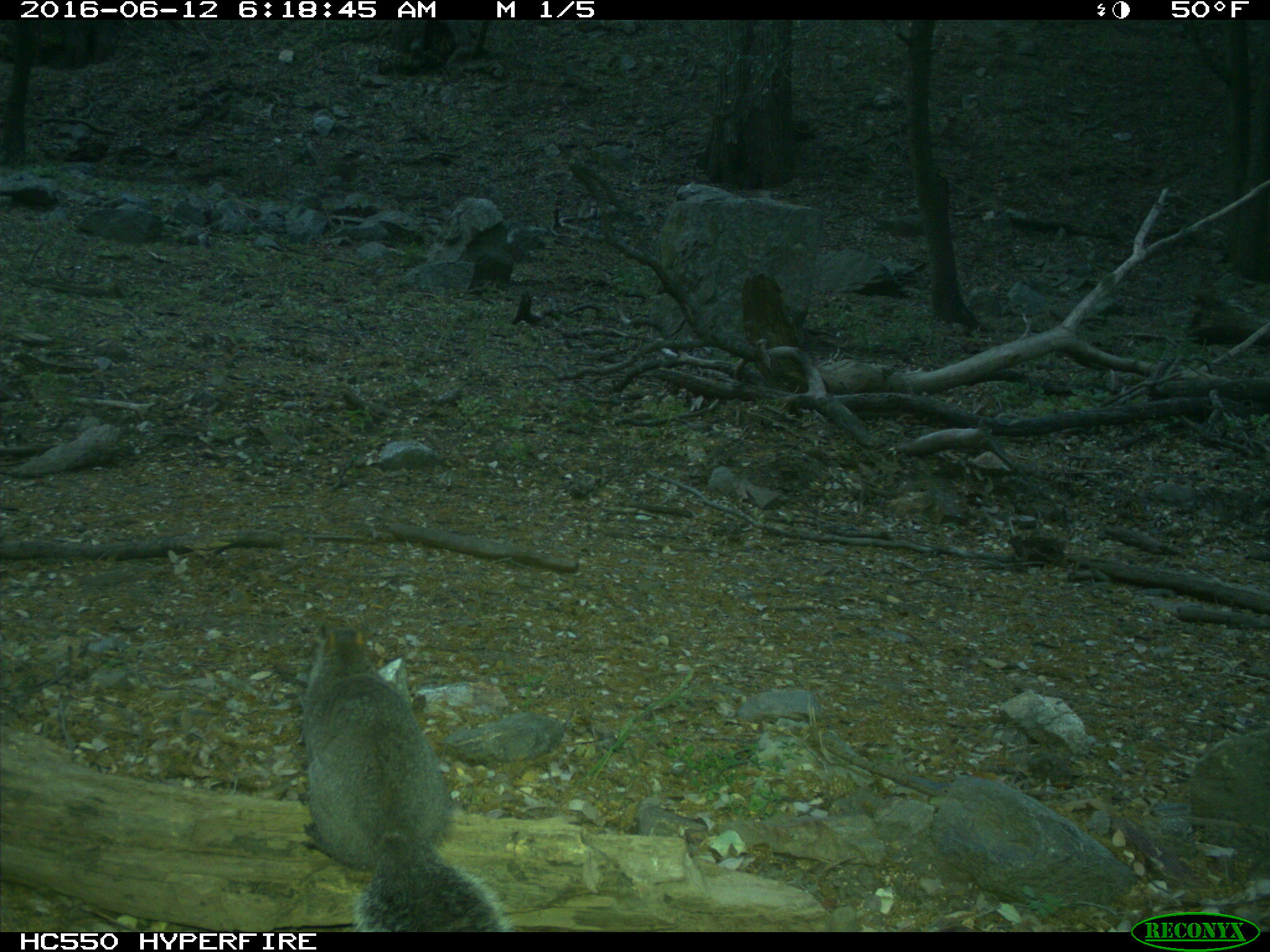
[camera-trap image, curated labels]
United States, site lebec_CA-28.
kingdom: Animalia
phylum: Chordata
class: Mammalia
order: Rodentia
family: Sciuridae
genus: Sciurus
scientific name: Sciurus carolinensis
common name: eastern gray squirrel